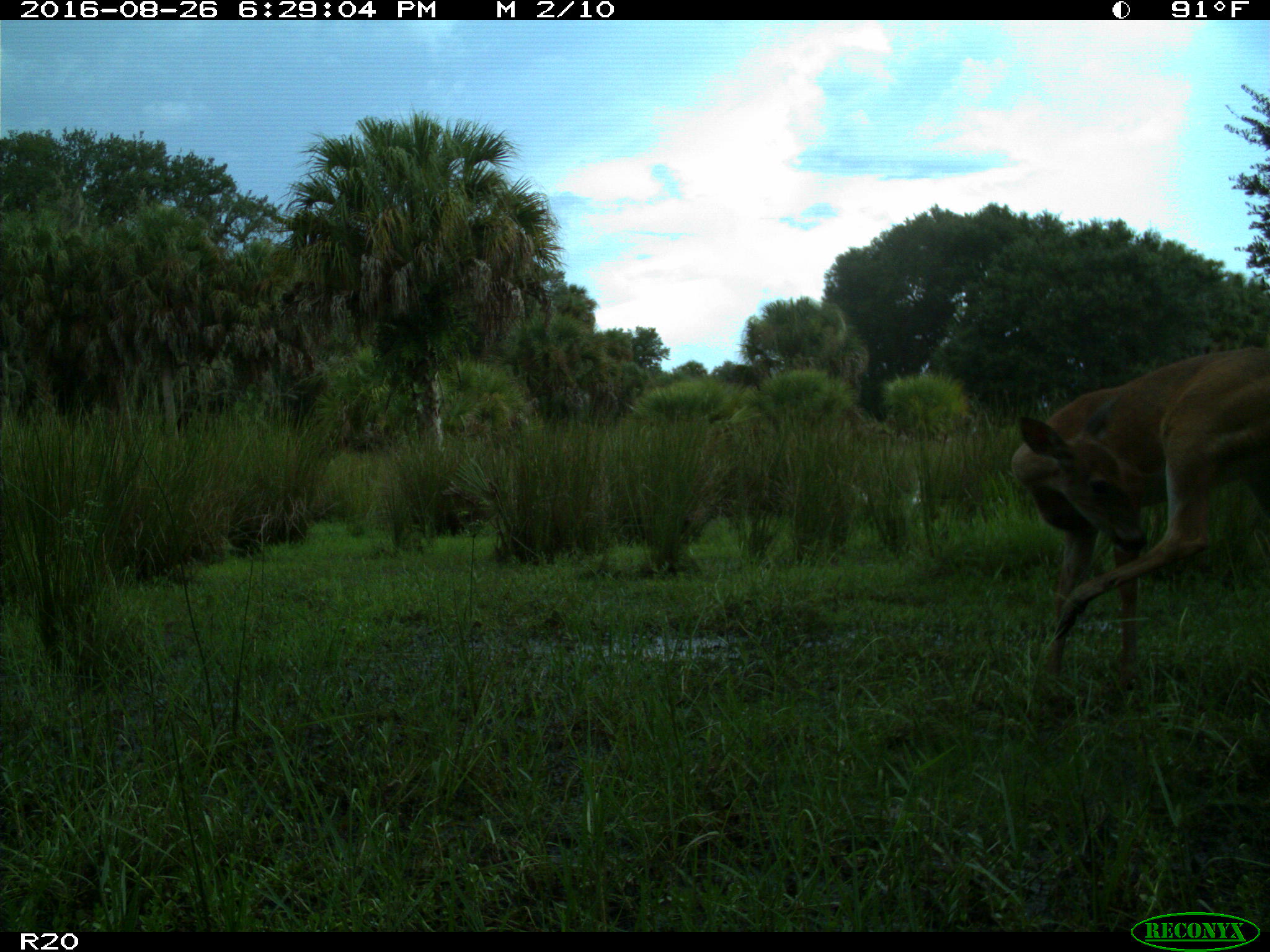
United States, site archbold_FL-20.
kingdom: Animalia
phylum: Chordata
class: Mammalia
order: Artiodactyla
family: Cervidae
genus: Odocoileus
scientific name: Odocoileus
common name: deer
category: unidentified deer